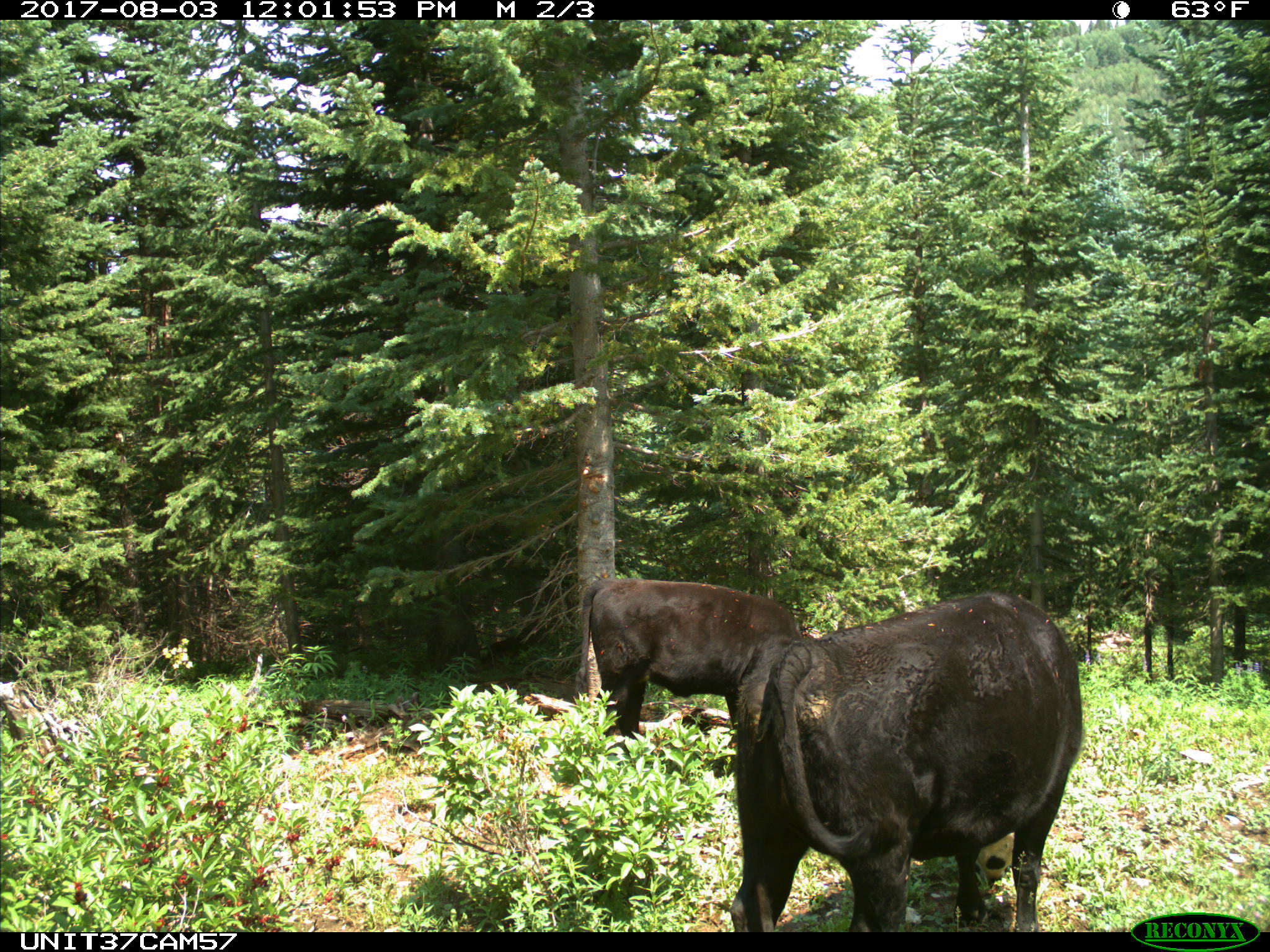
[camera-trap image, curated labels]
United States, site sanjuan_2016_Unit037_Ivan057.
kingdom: Animalia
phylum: Chordata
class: Mammalia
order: Artiodactyla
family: Bovidae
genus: Bos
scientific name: Bos taurus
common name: domestic cow